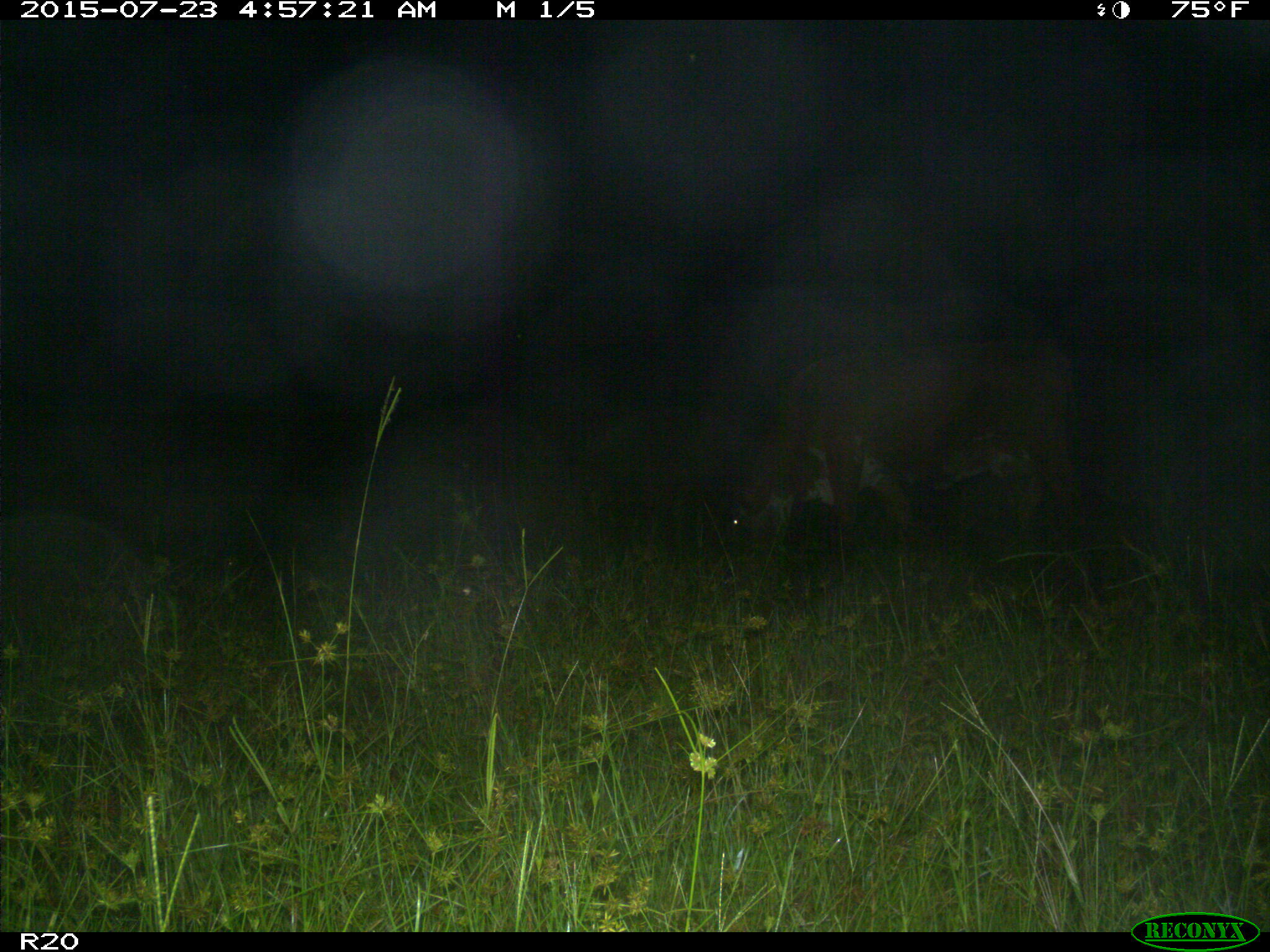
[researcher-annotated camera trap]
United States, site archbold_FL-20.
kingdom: Animalia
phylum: Chordata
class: Mammalia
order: Artiodactyla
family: Bovidae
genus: Bos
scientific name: Bos taurus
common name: domestic cow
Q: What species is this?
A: Bos taurus (domestic cow).